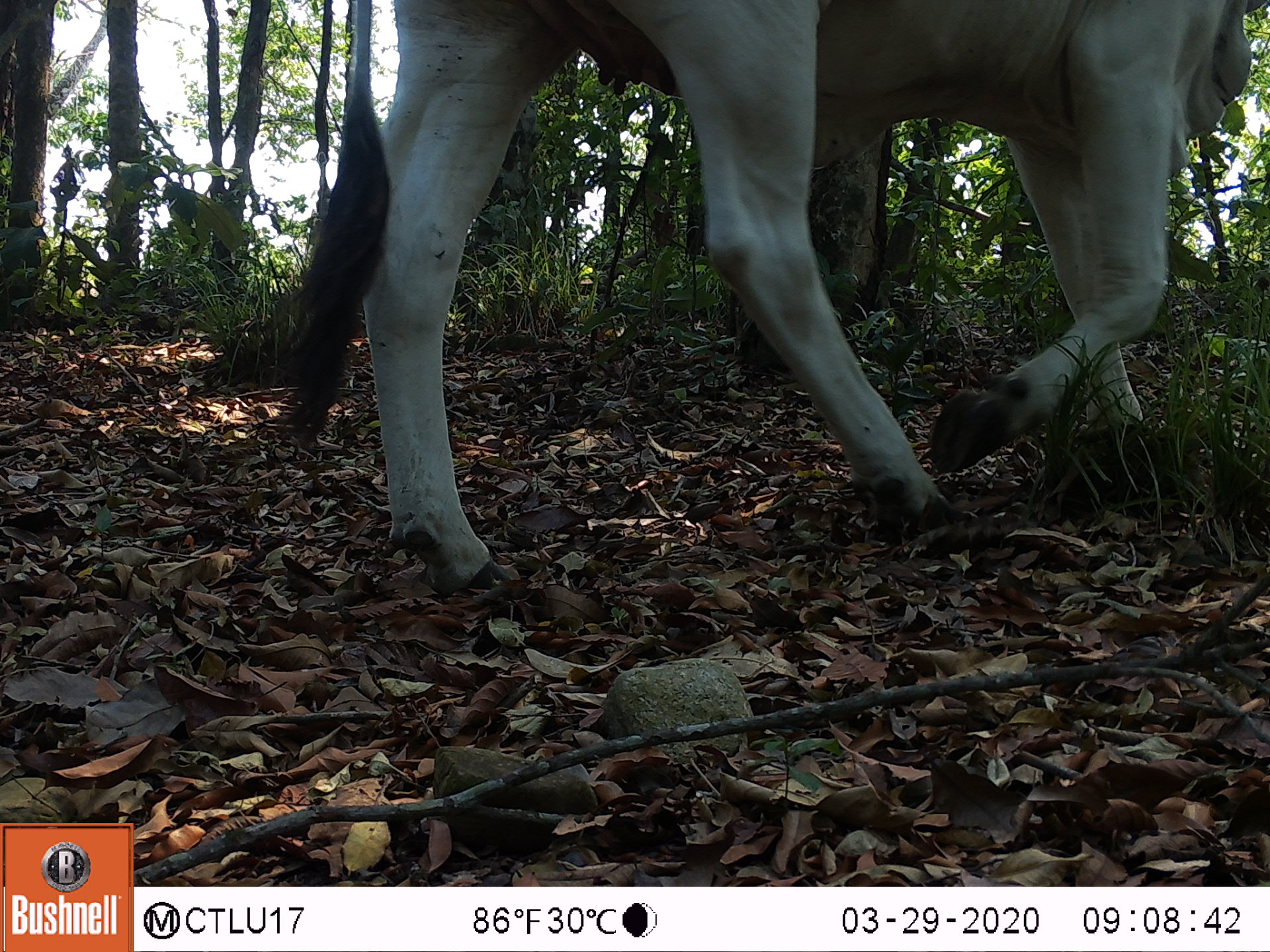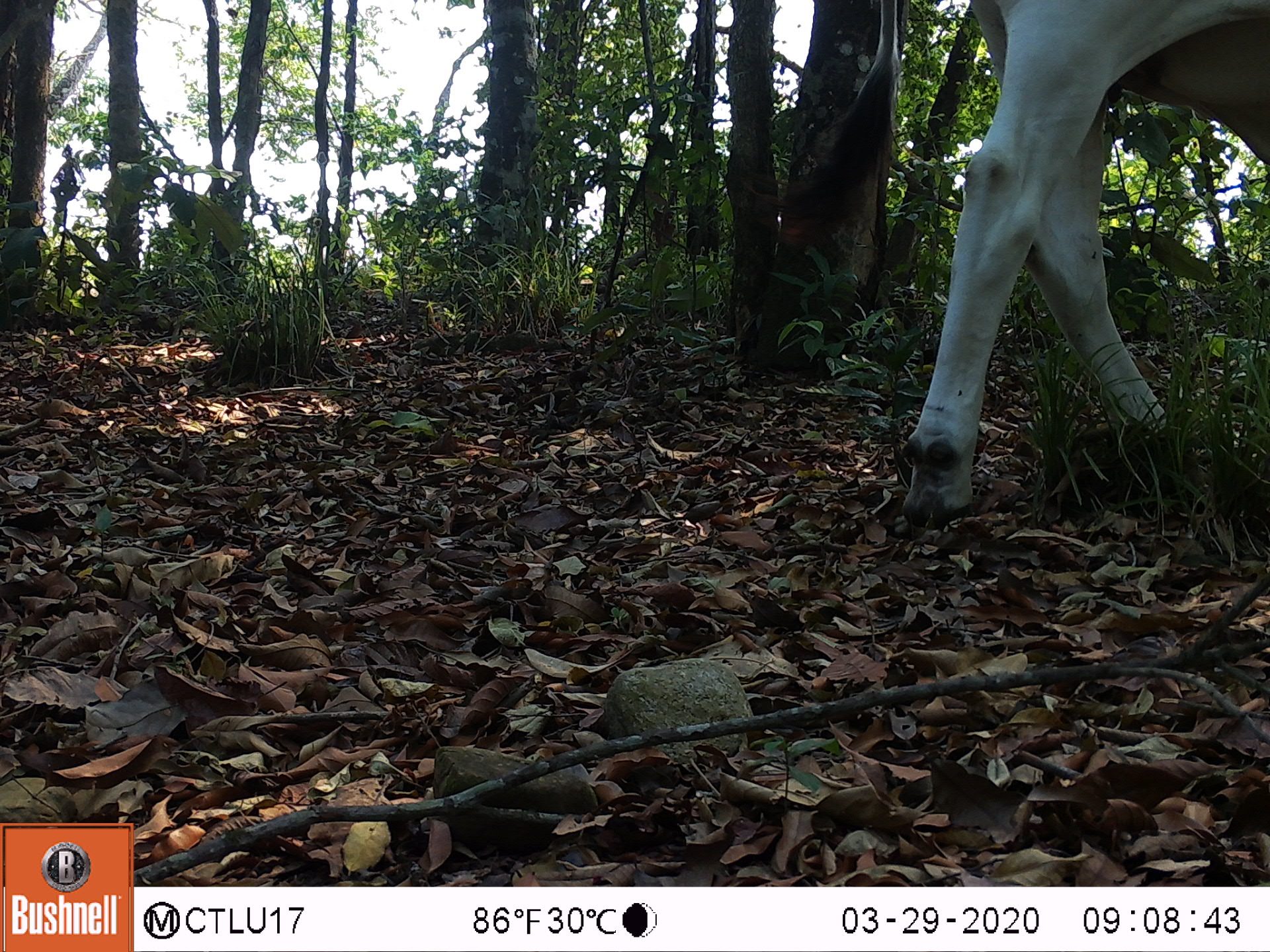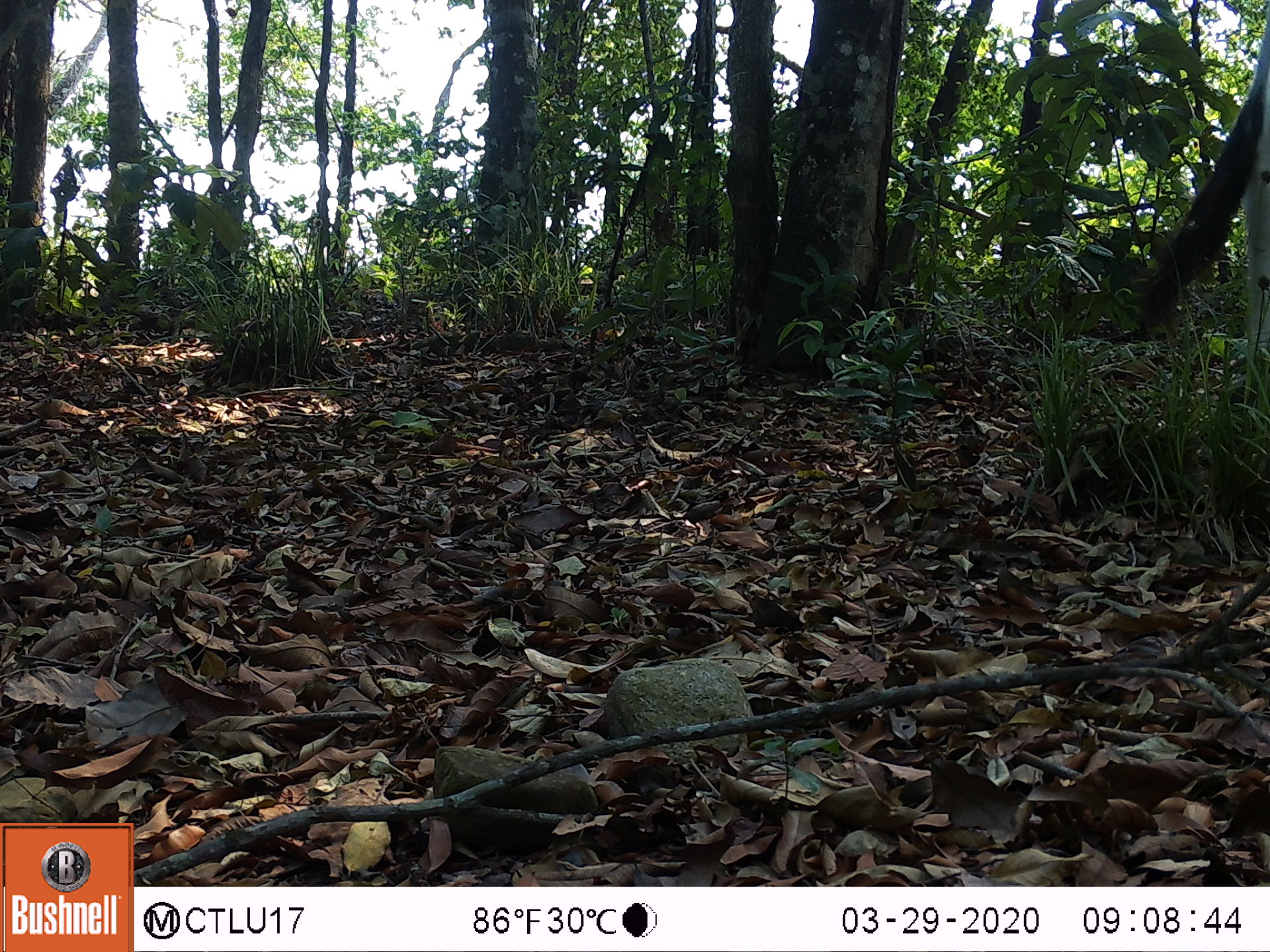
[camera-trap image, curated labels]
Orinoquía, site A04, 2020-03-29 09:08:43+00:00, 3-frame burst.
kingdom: Animalia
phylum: Chordata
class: Mammalia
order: Artiodactyla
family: Bovidae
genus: Bos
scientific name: Bos taurus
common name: cow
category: cattle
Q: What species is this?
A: Cattle (cow) (Bos taurus).